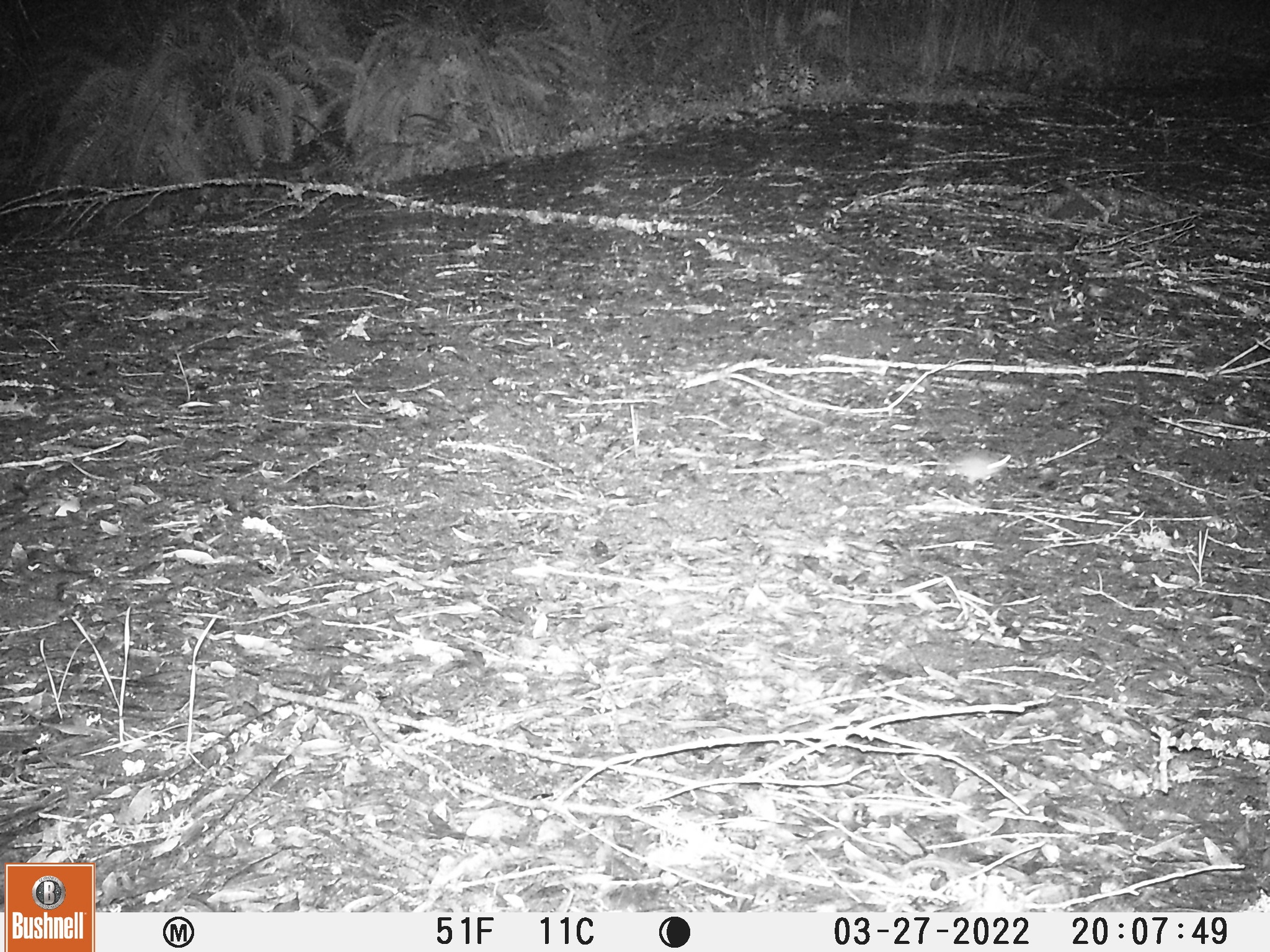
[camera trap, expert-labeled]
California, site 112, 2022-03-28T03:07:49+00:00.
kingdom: Animalia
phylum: Chordata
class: Mammalia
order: Rodentia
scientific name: Rodentia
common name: mouse or rat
Mouse or rat (Rodentia).